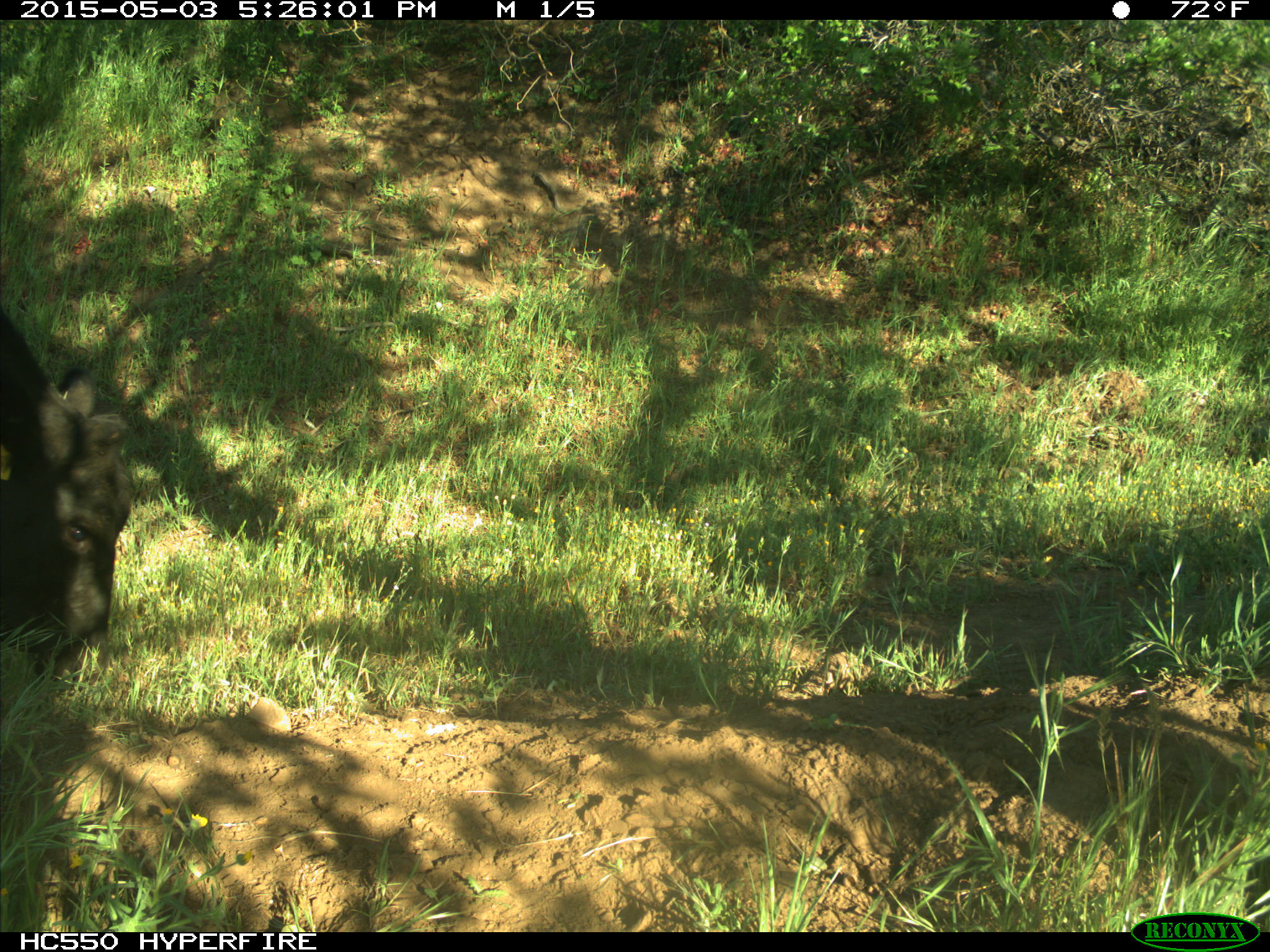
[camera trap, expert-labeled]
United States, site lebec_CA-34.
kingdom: Animalia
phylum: Chordata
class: Mammalia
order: Artiodactyla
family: Bovidae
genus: Bos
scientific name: Bos taurus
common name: domestic cow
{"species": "Bos taurus (domestic cow)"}